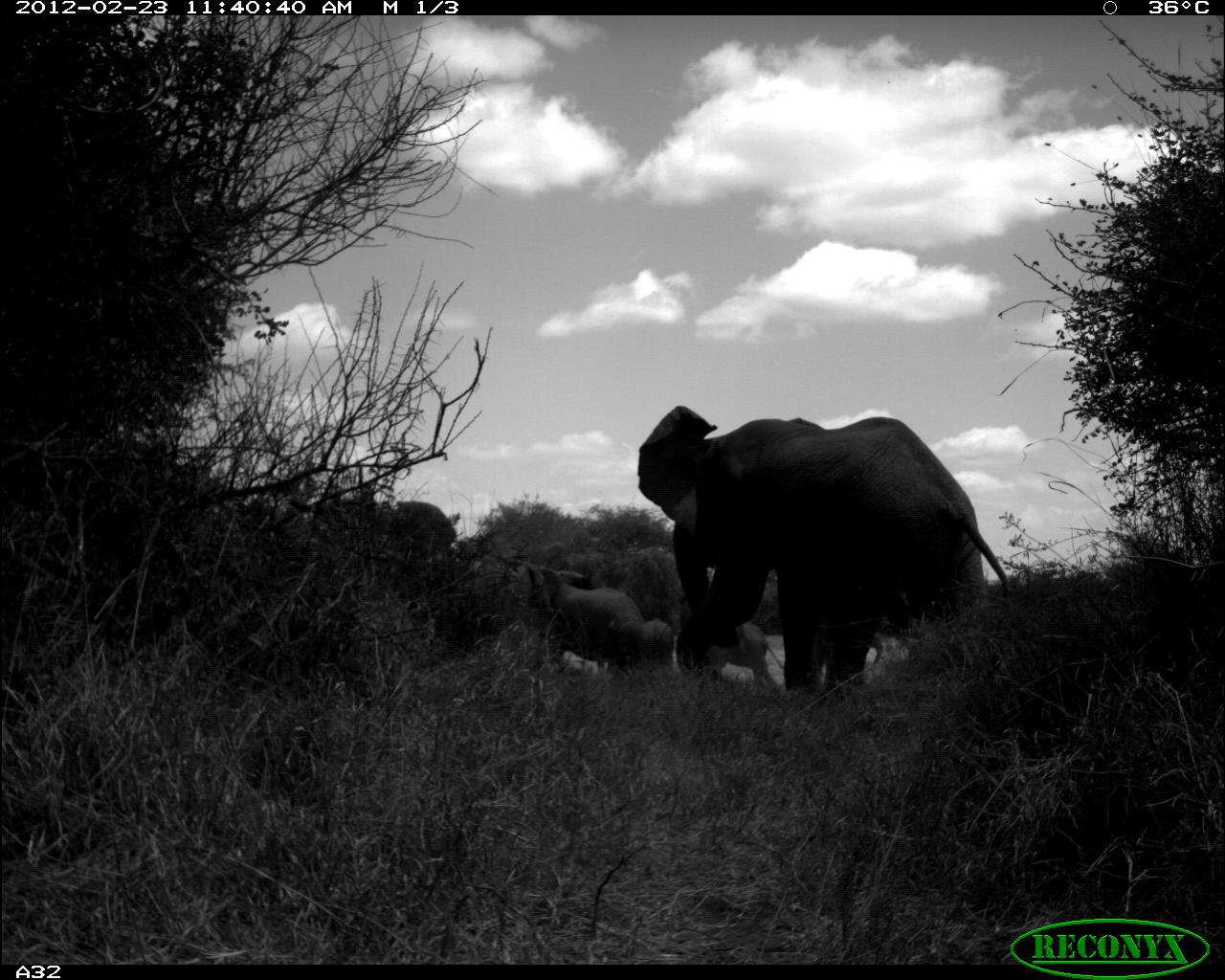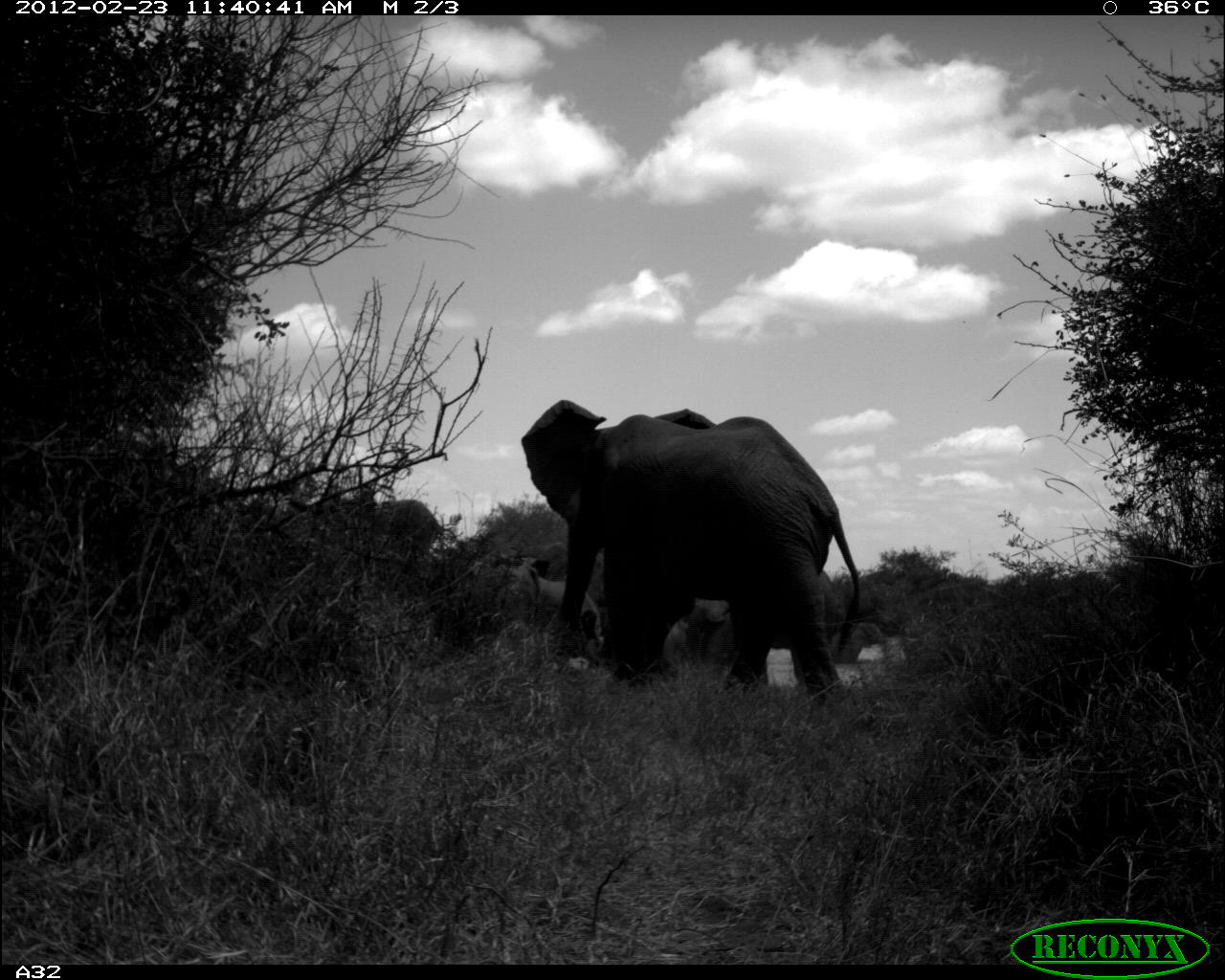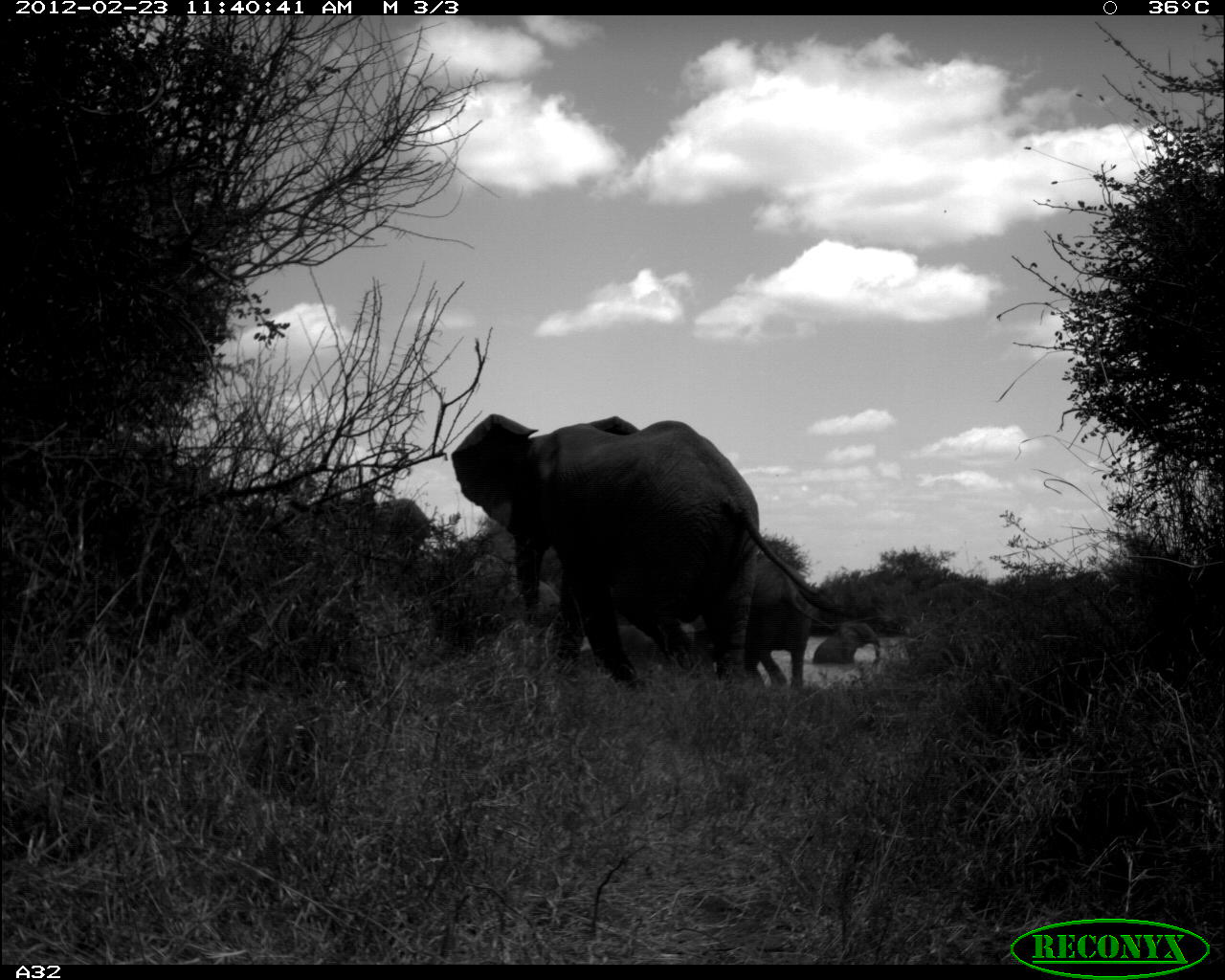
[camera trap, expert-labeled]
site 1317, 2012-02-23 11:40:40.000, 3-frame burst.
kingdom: Animalia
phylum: Chordata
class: Mammalia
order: Proboscidea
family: Elephantidae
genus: Loxodonta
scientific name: Loxodonta africana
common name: african bush elephant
Loxodonta africana (african bush elephant), count 6.